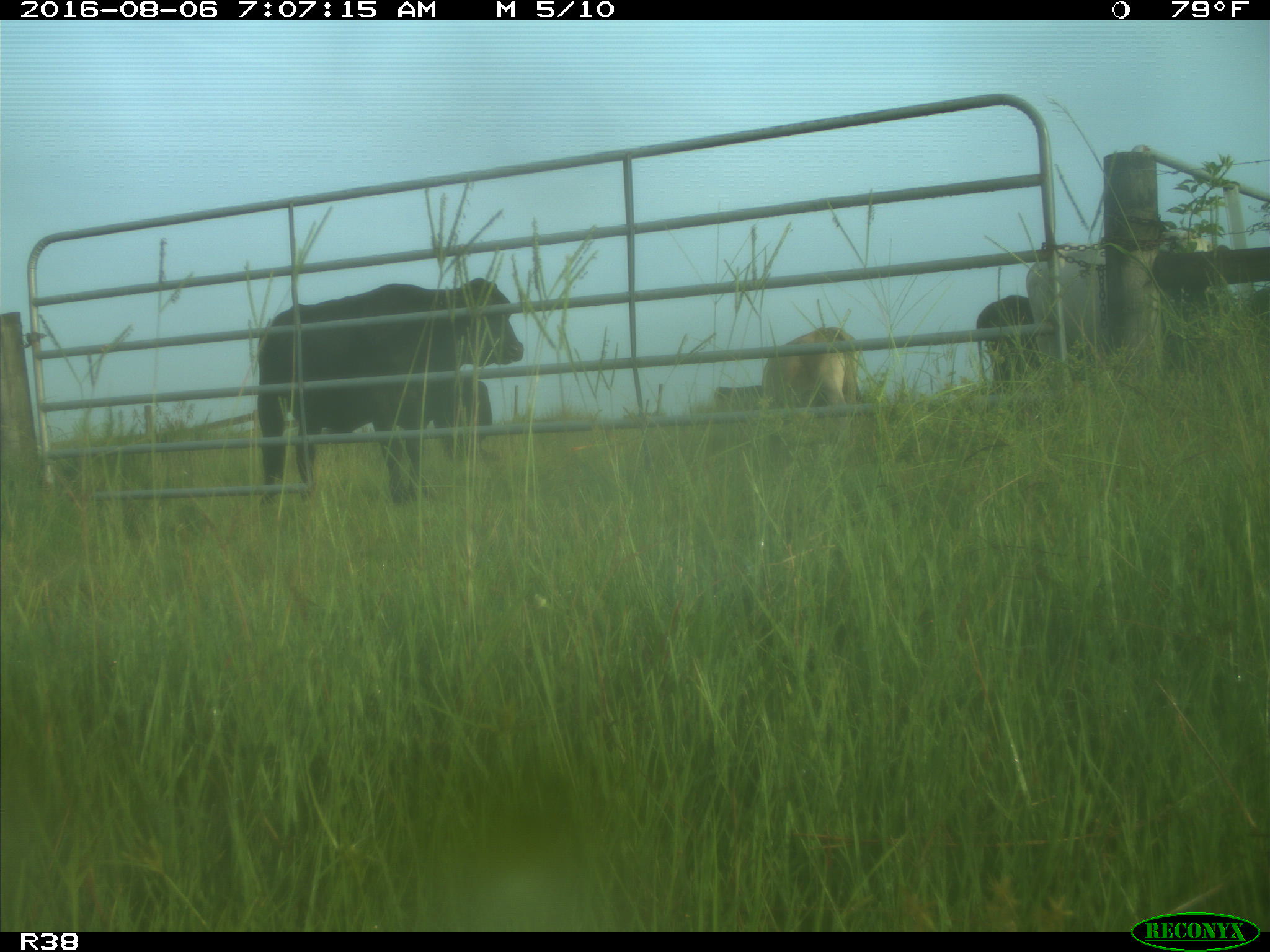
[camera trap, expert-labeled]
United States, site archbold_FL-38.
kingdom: Animalia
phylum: Chordata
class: Mammalia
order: Artiodactyla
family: Bovidae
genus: Bos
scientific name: Bos taurus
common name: domestic cow